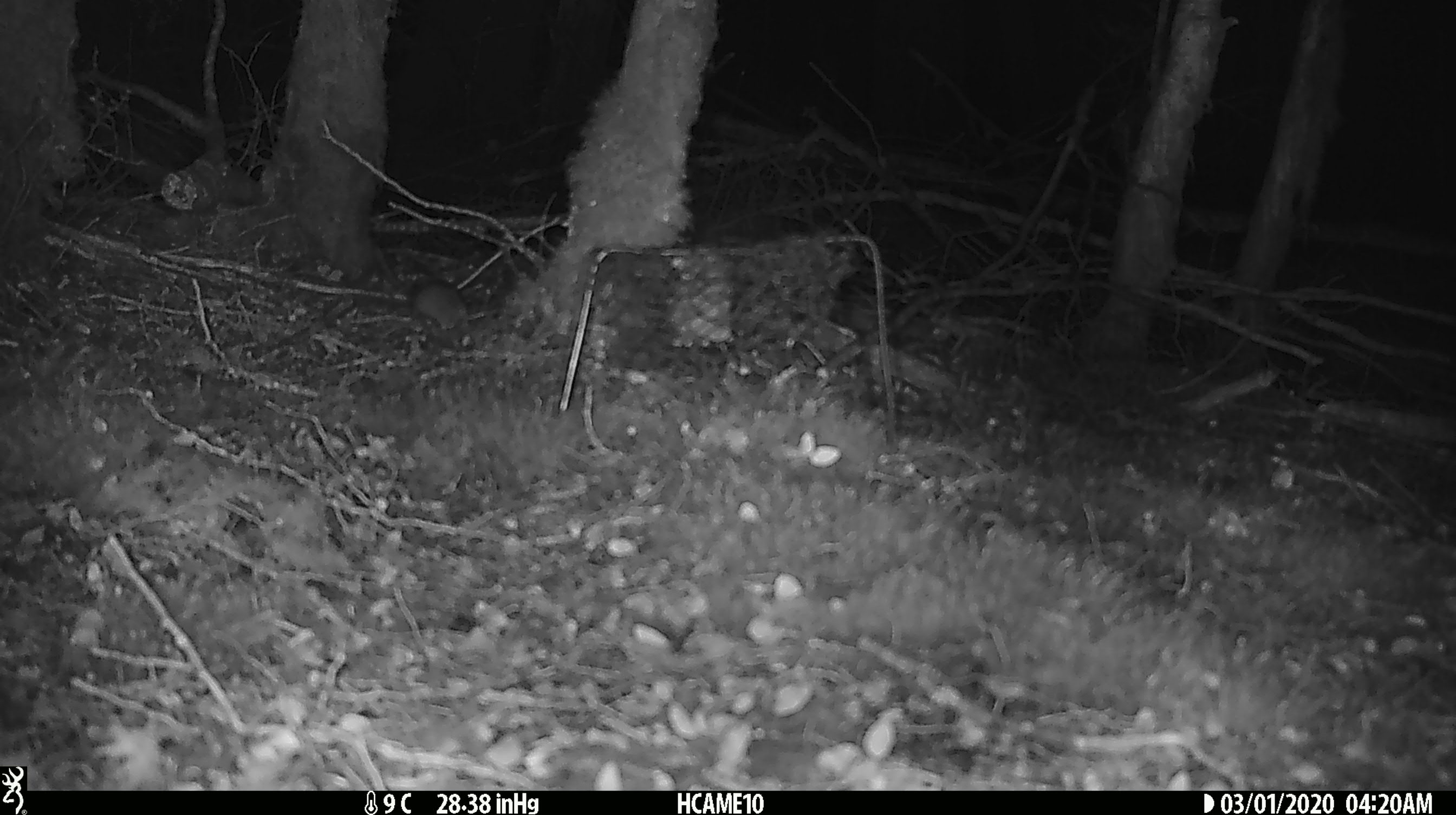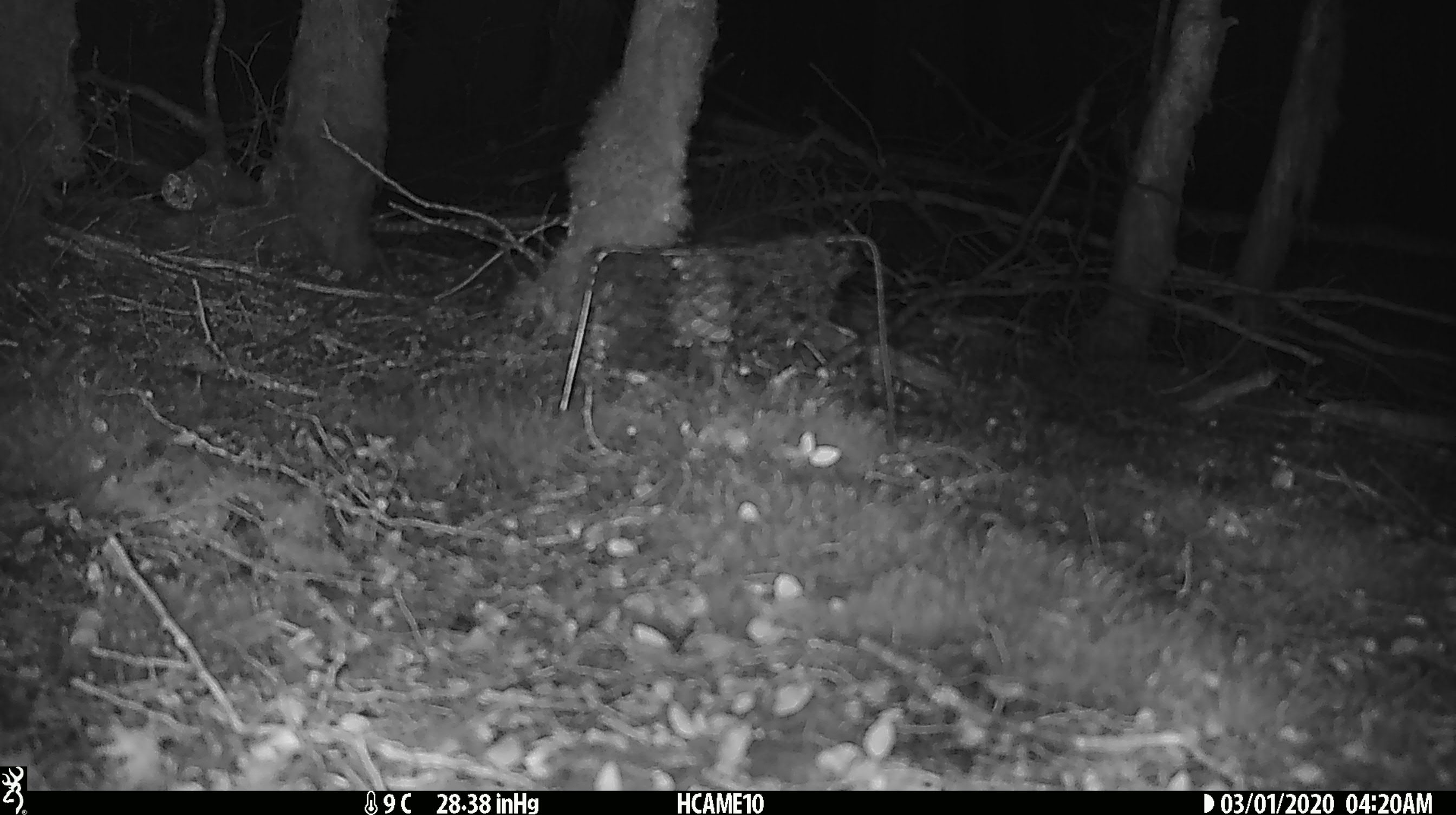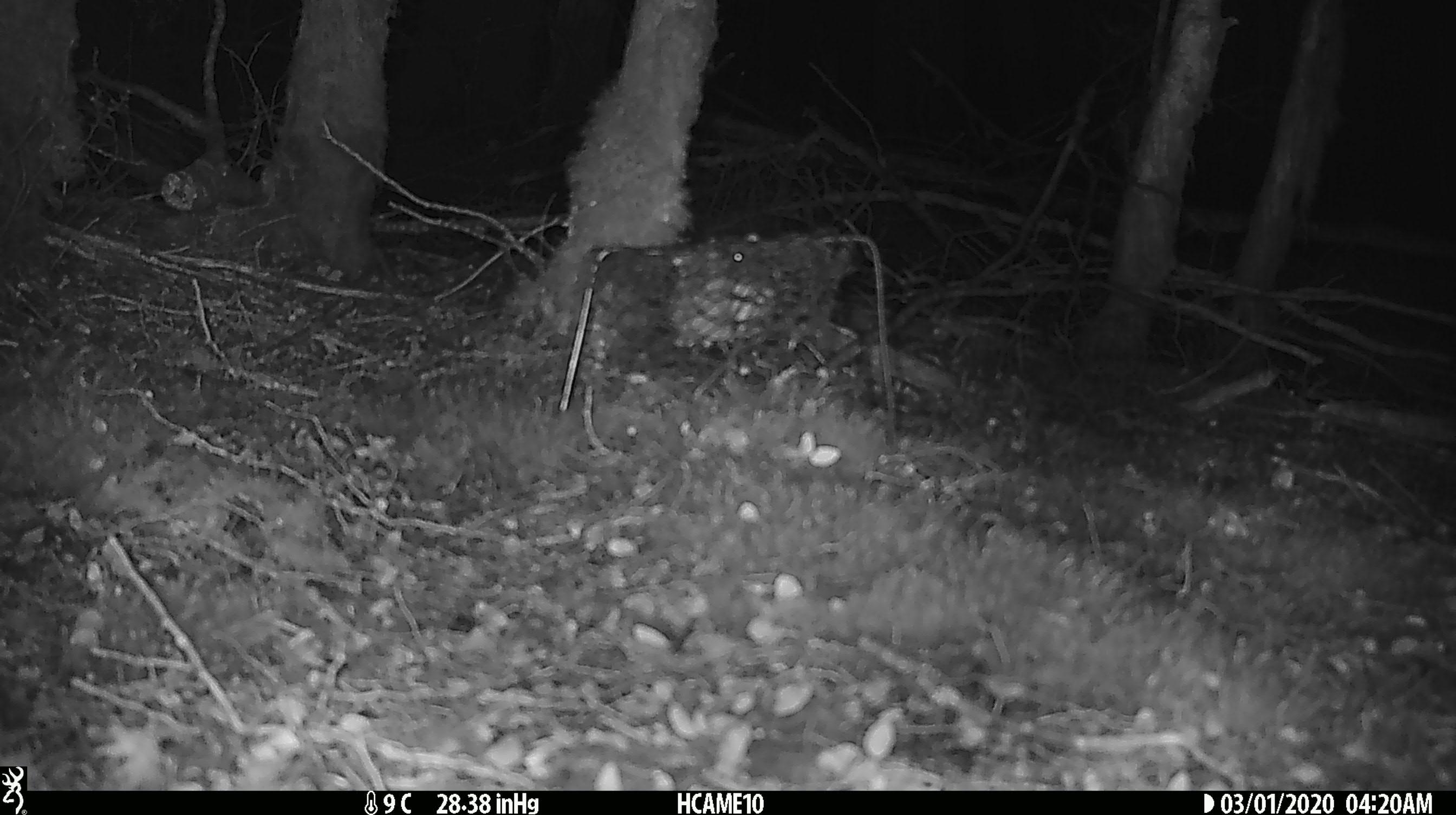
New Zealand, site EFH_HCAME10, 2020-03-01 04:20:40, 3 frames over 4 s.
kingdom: Animalia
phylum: Chordata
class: Mammalia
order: Rodentia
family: Muridae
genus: Mus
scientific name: Mus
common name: mouse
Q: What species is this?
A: Mouse (Mus).